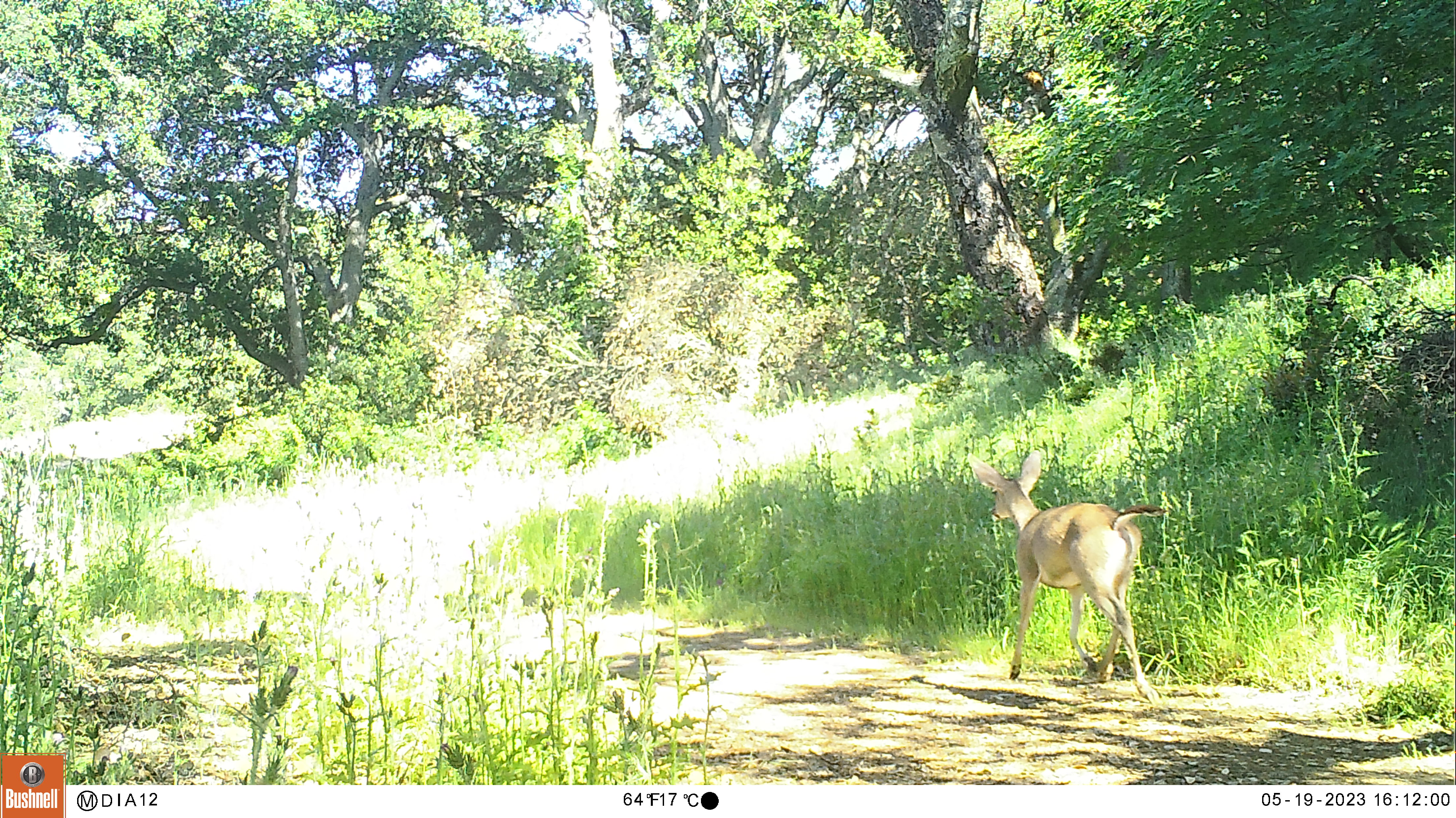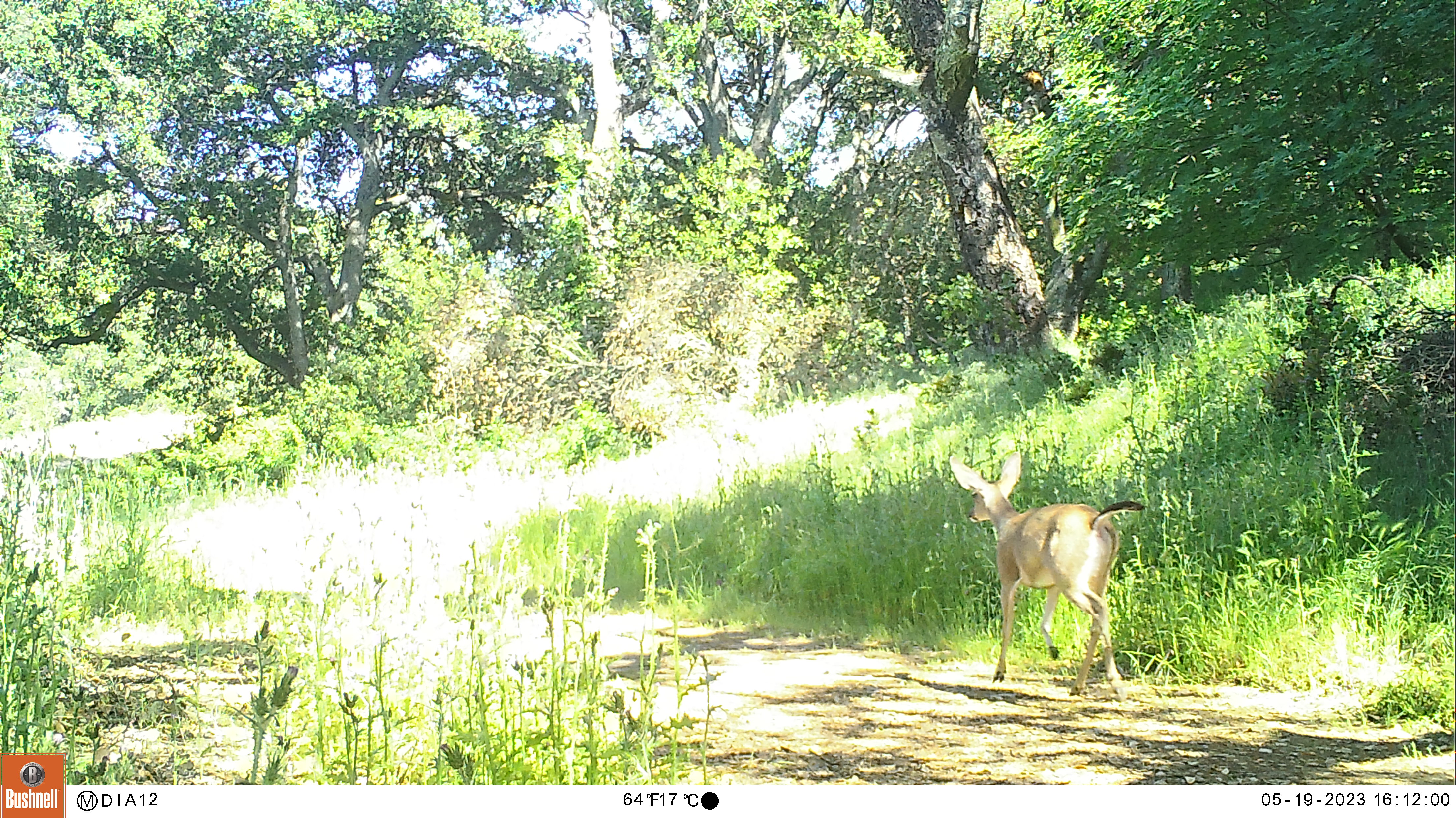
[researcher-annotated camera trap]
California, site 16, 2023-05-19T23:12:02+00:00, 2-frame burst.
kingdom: Animalia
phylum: Chordata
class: Mammalia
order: Artiodactyla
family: Cervidae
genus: Odocoileus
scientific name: Odocoileus hemionus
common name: mule deer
Mule deer (Odocoileus hemionus).